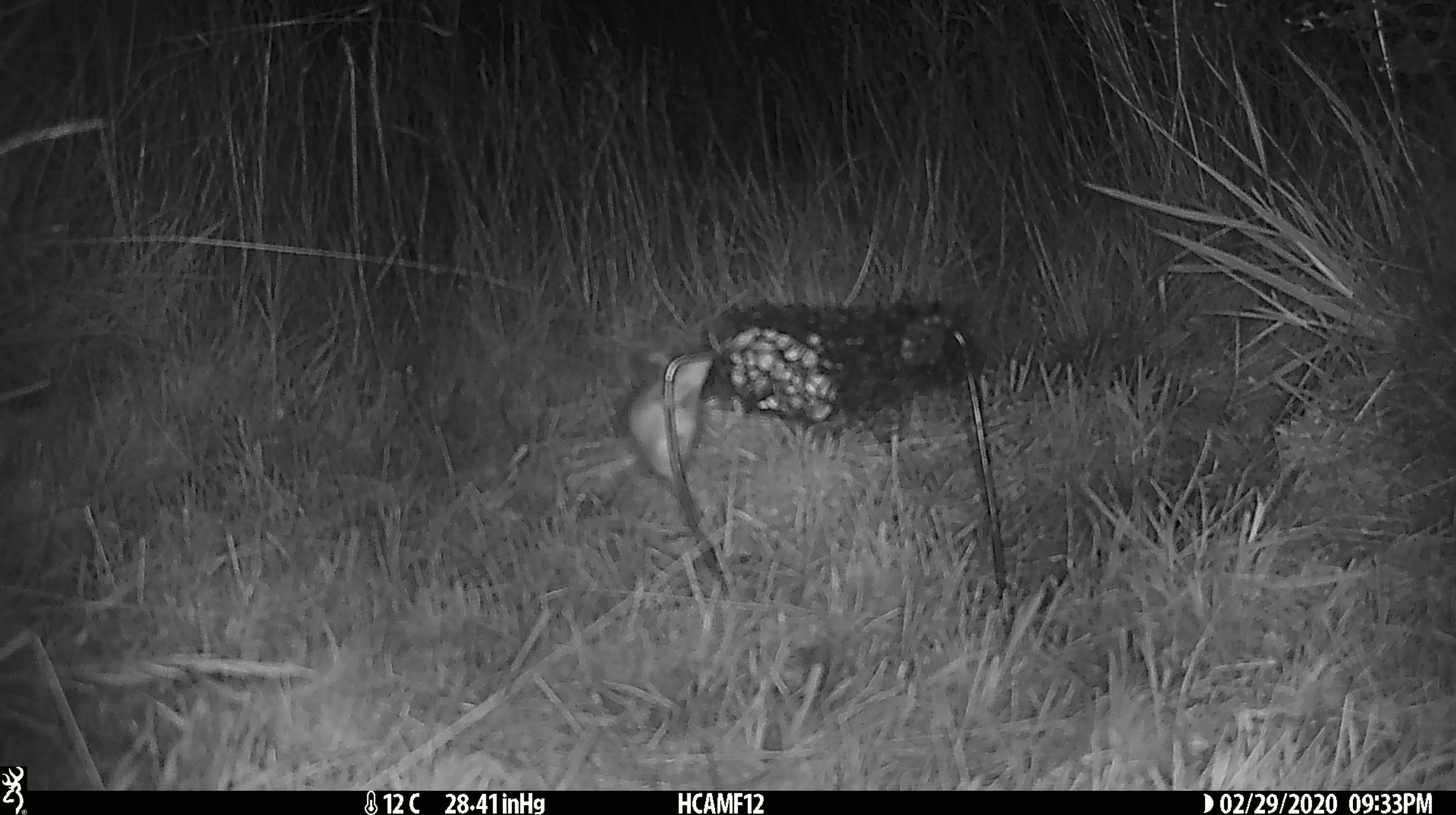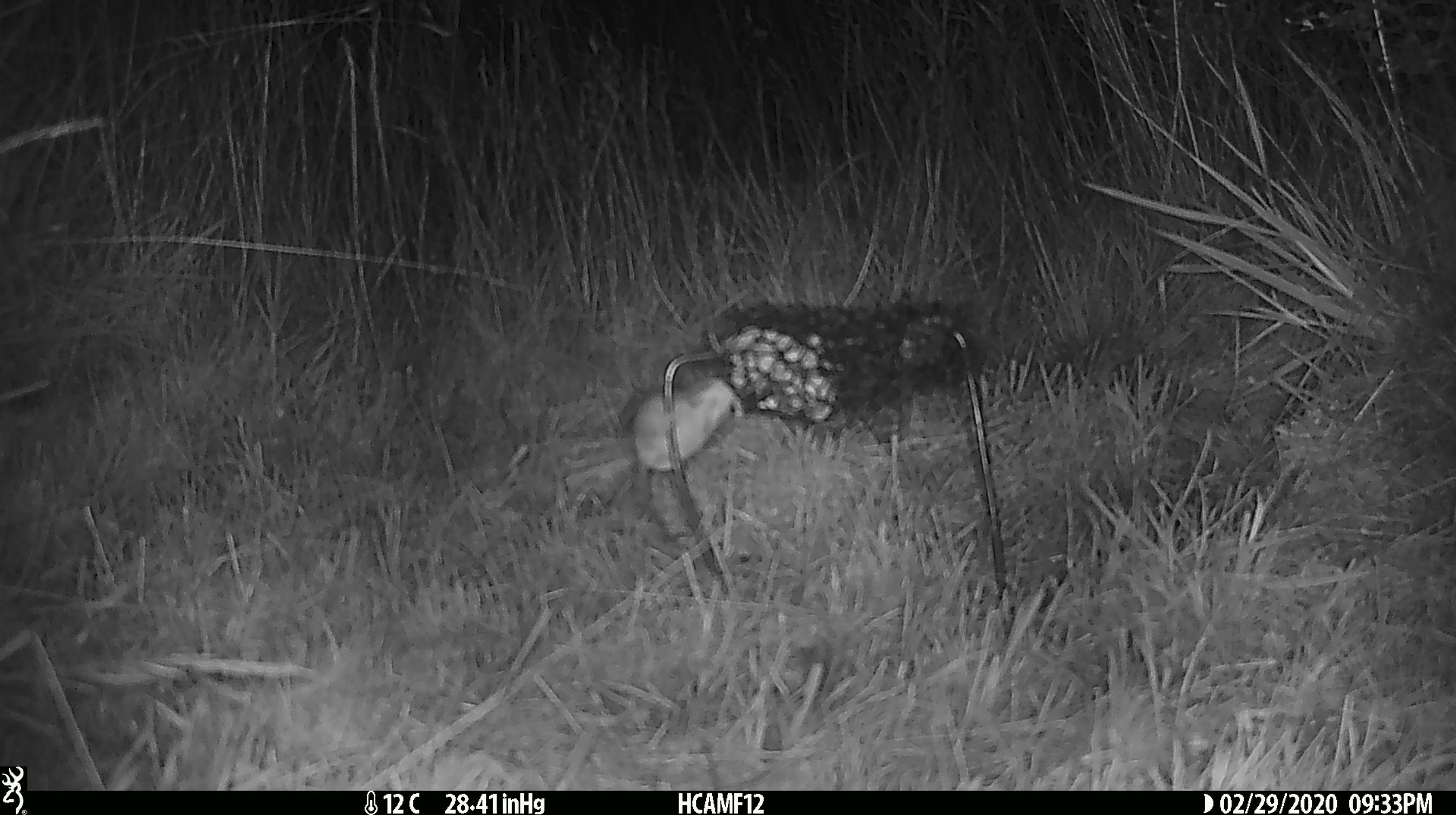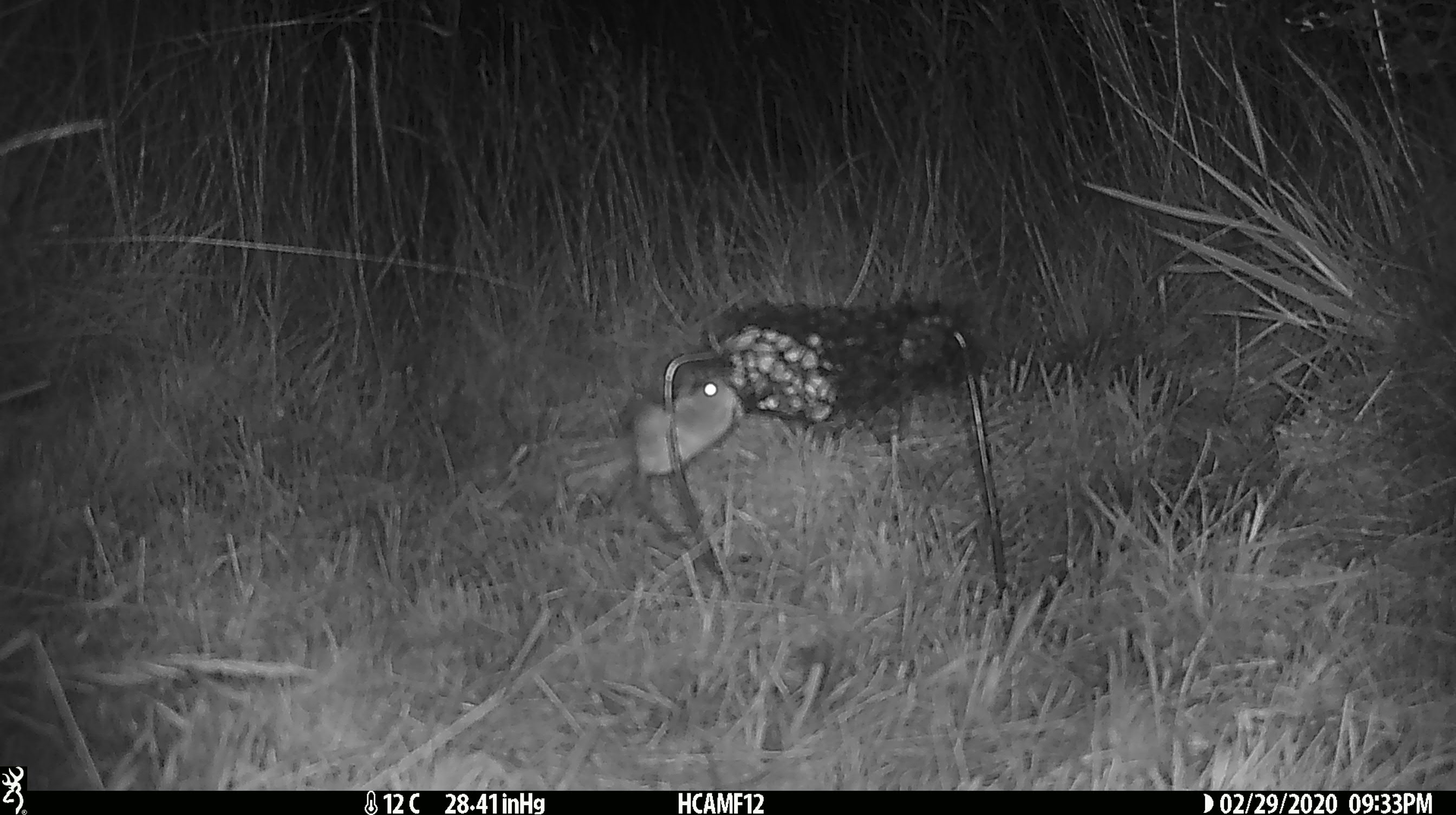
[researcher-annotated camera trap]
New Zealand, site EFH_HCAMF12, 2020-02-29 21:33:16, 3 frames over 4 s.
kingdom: Animalia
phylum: Chordata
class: Mammalia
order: Rodentia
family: Muridae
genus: Mus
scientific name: Mus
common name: mouse